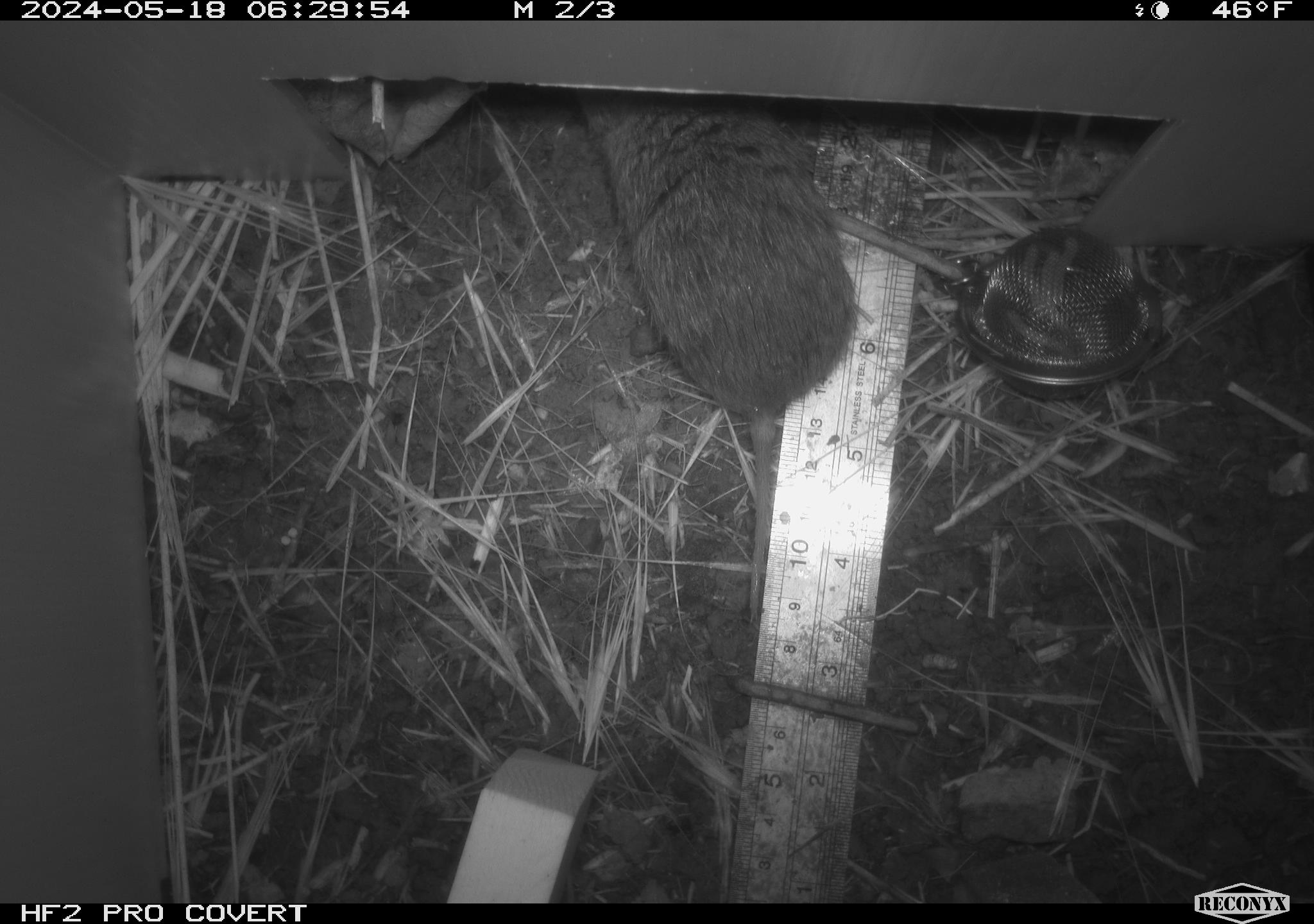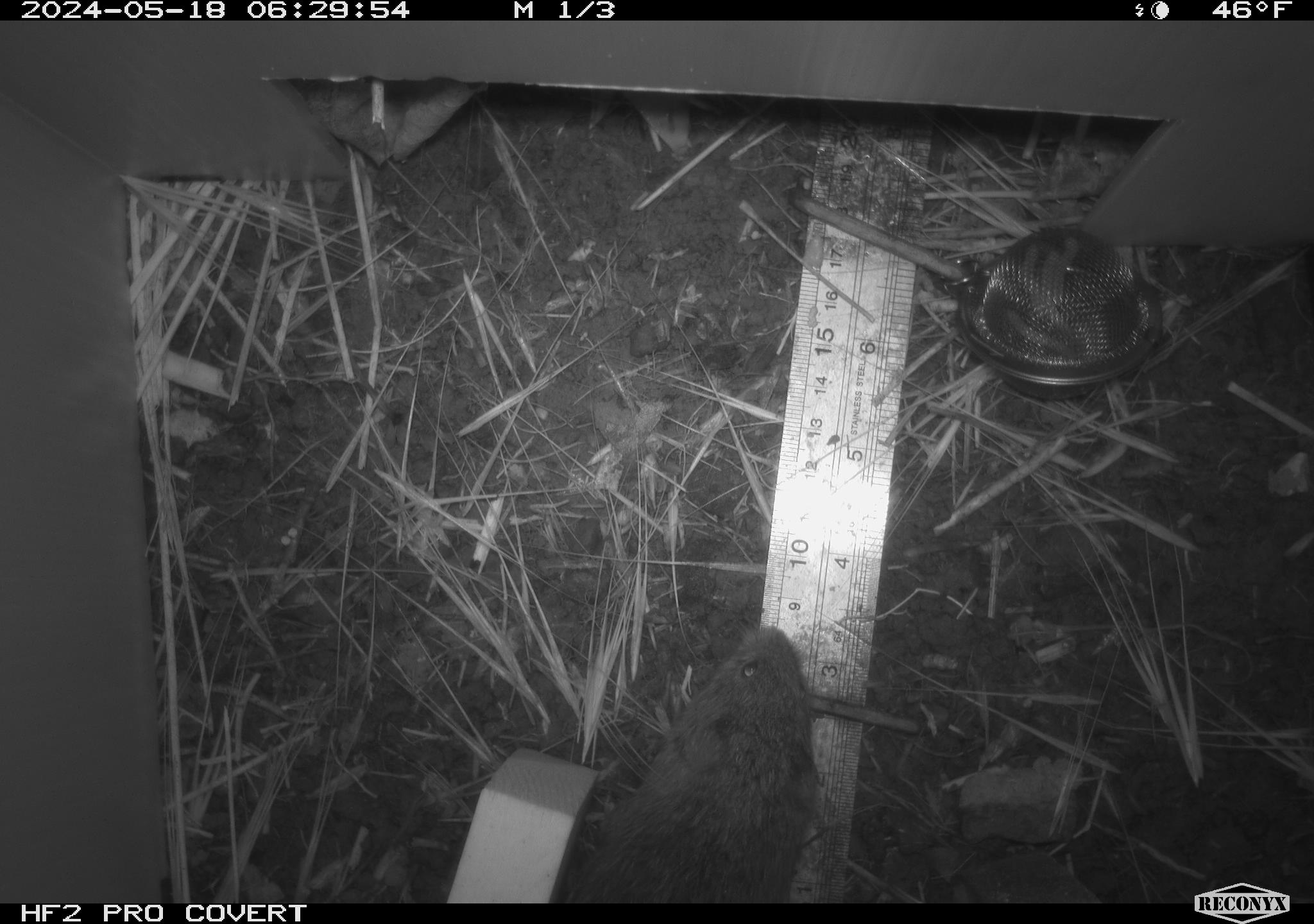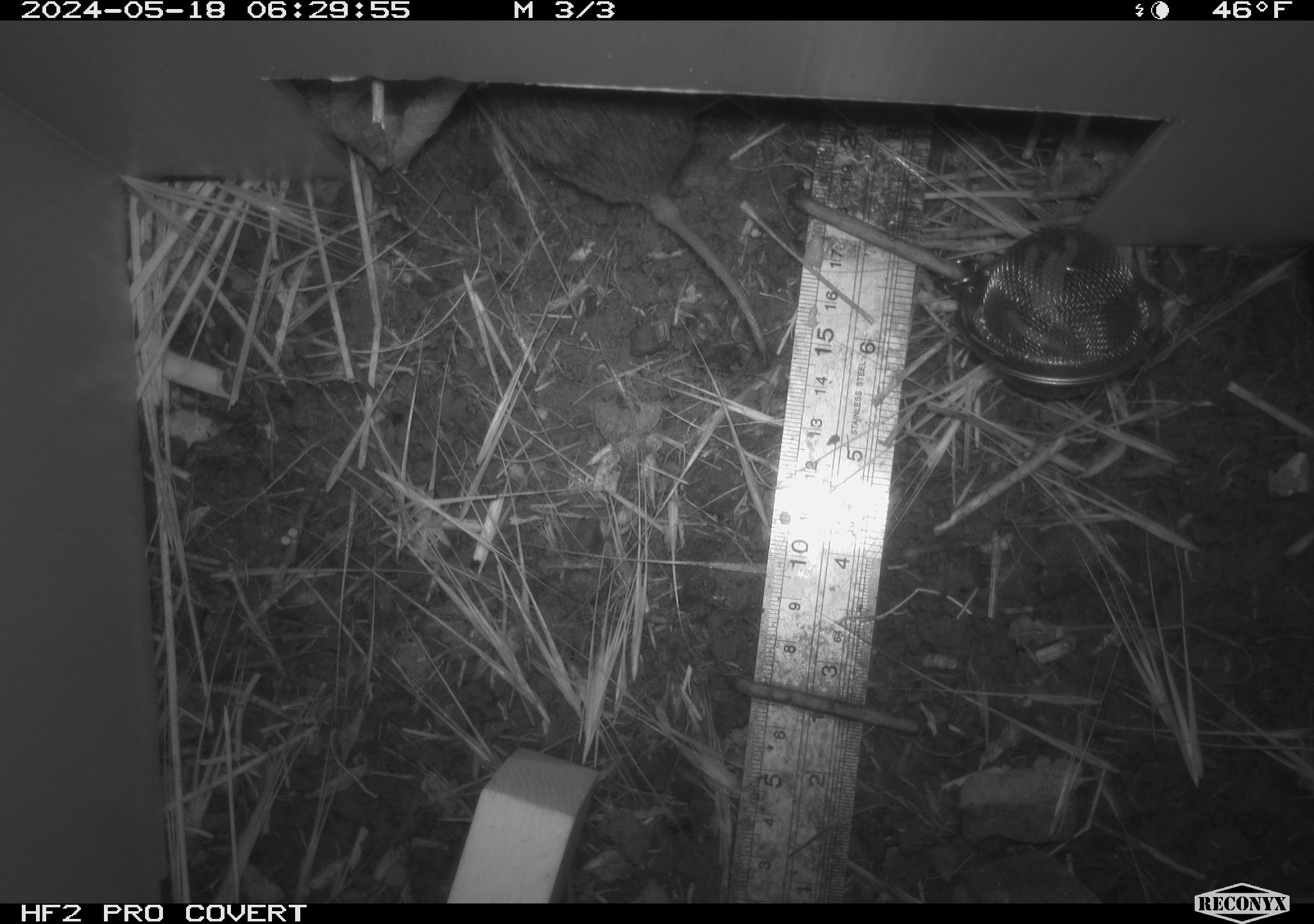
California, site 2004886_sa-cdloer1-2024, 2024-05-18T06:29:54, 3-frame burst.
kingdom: Animalia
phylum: Chordata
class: Mammalia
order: Rodentia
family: Cricetidae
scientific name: Arvicolinae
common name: voles, lemmings, and muskrats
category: arvicolinae subfamily